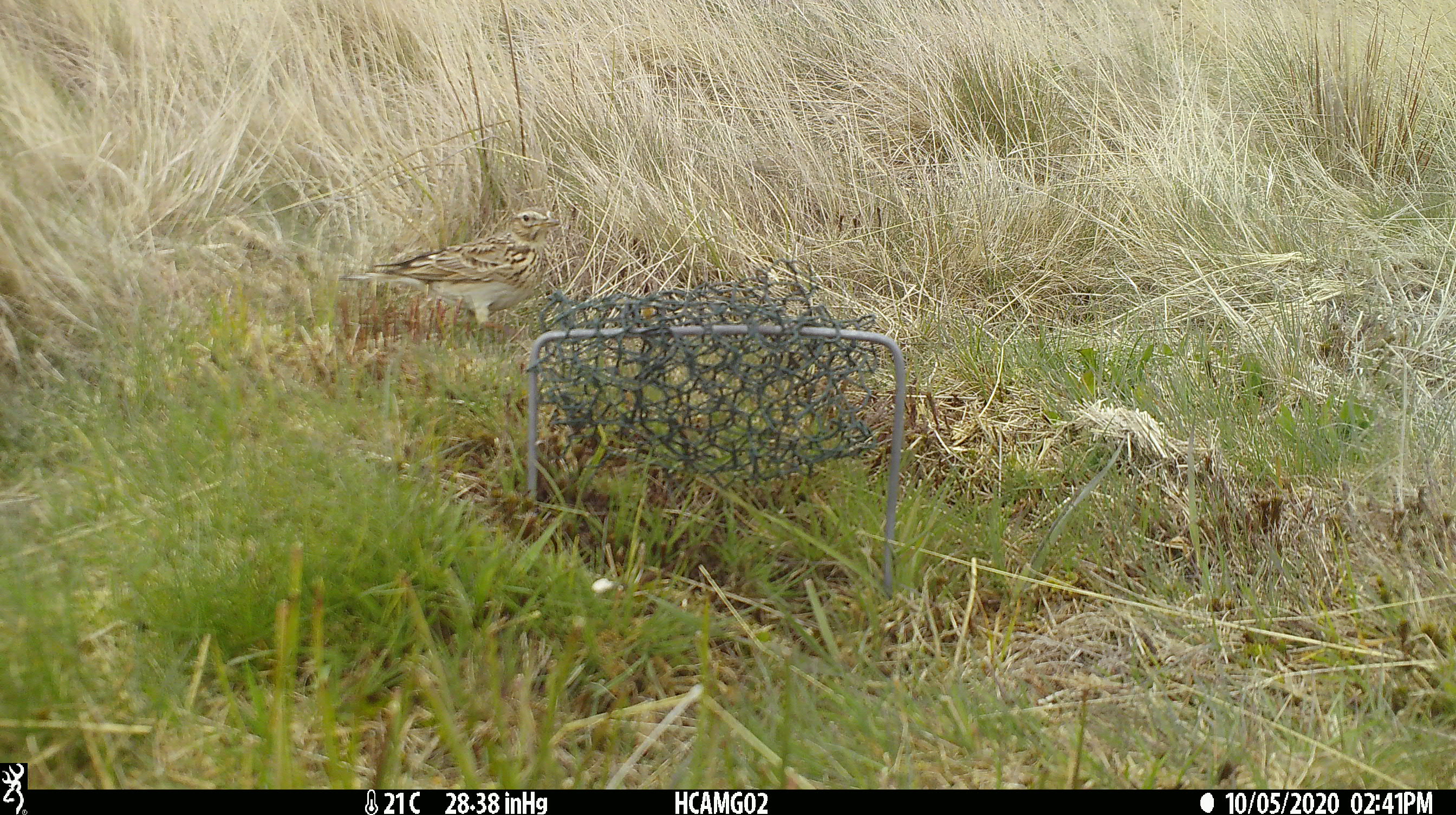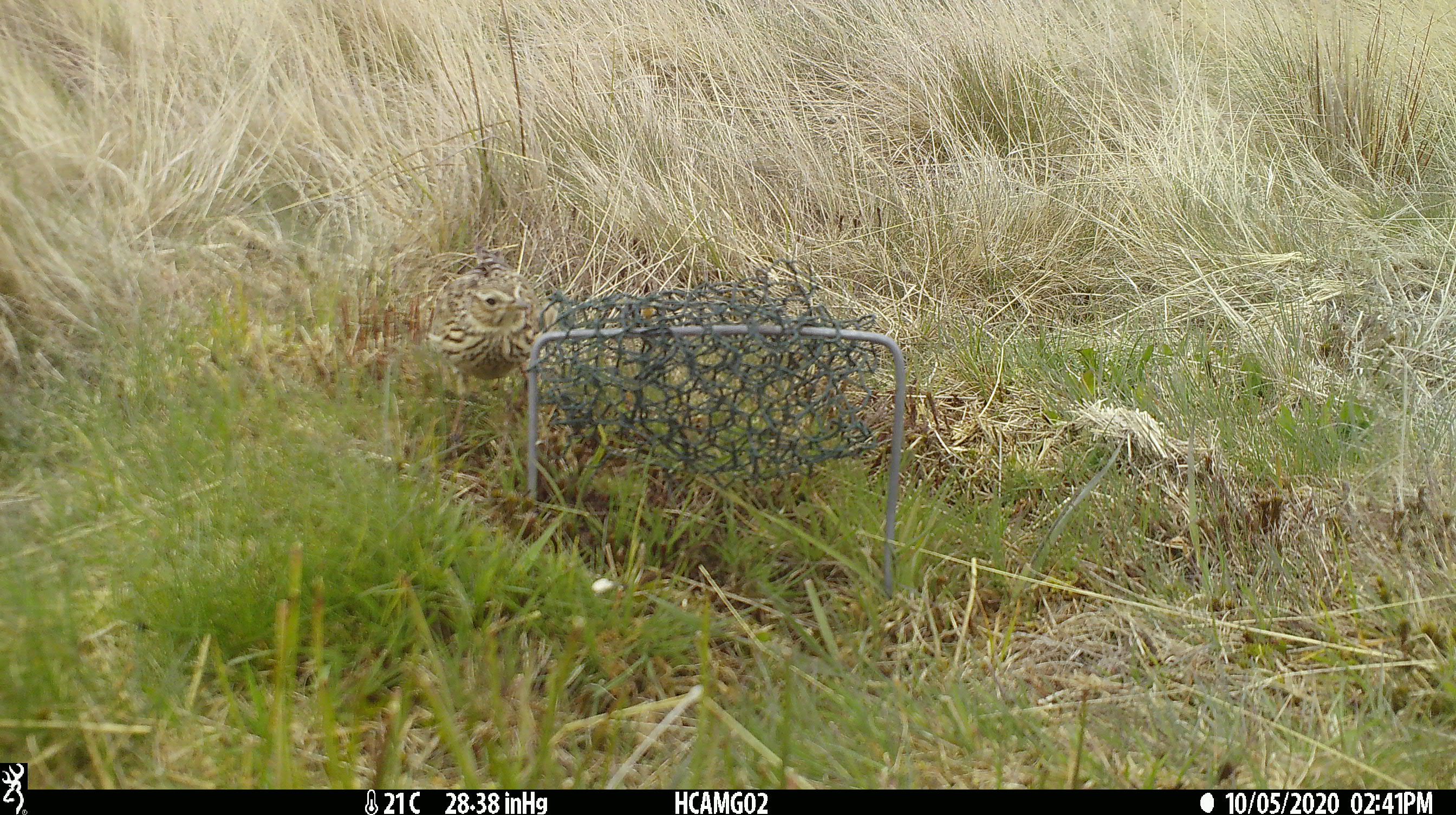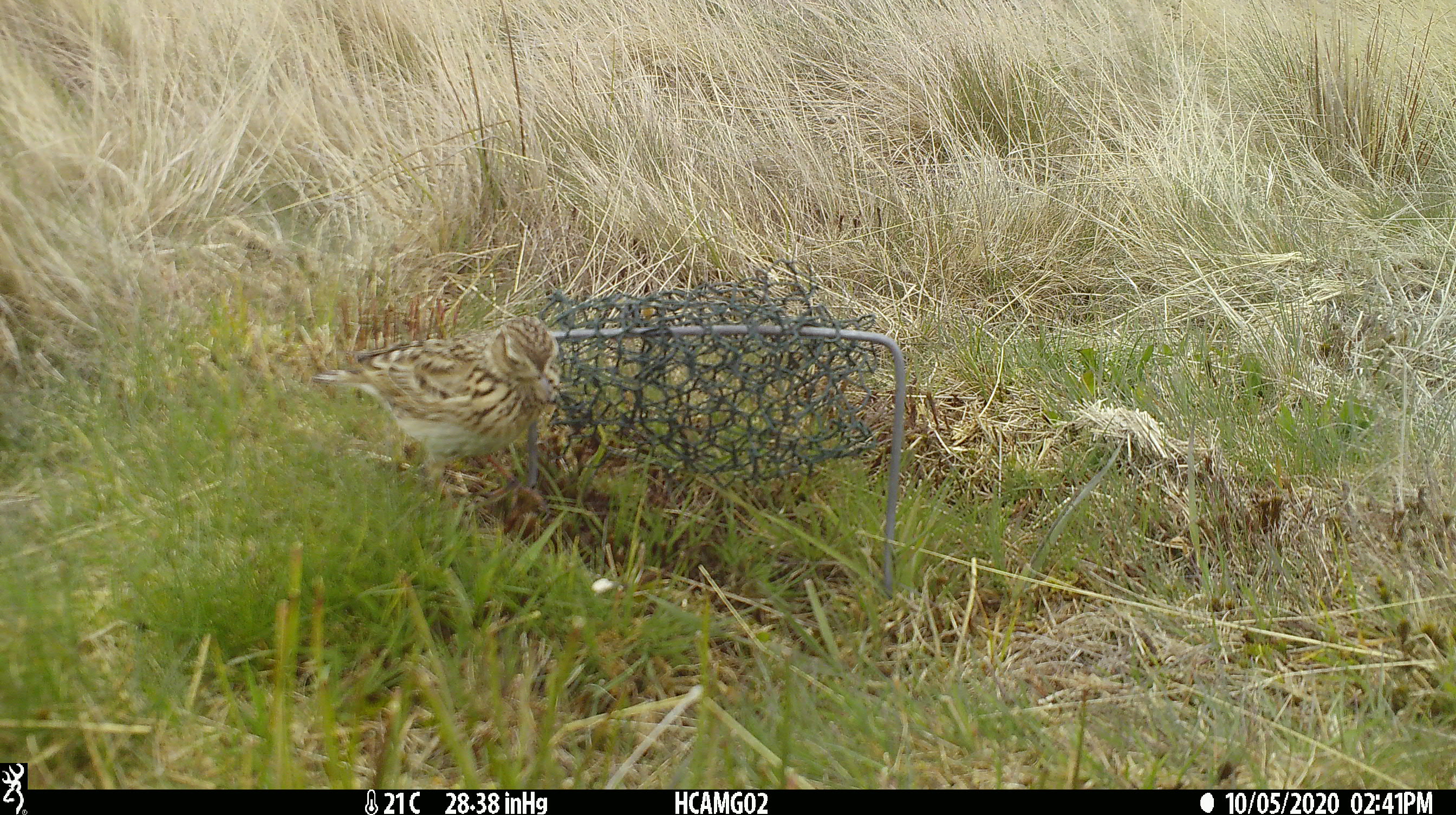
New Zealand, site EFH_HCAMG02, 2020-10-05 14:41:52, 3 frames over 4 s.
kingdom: Animalia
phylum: Chordata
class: Aves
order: Passeriformes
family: Motacillidae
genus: Anthus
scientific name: Anthus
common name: pipit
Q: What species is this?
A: Pipit (Anthus).